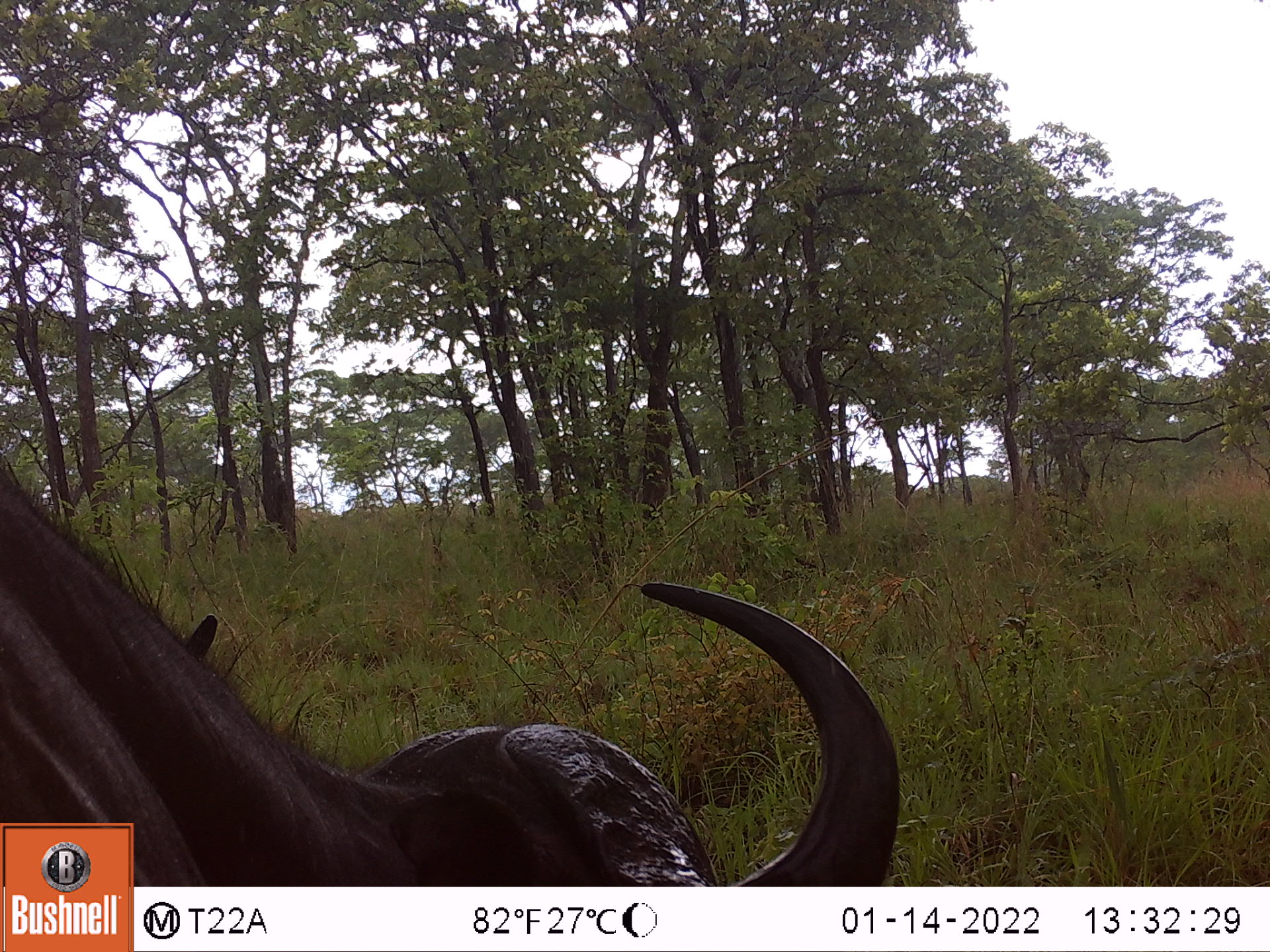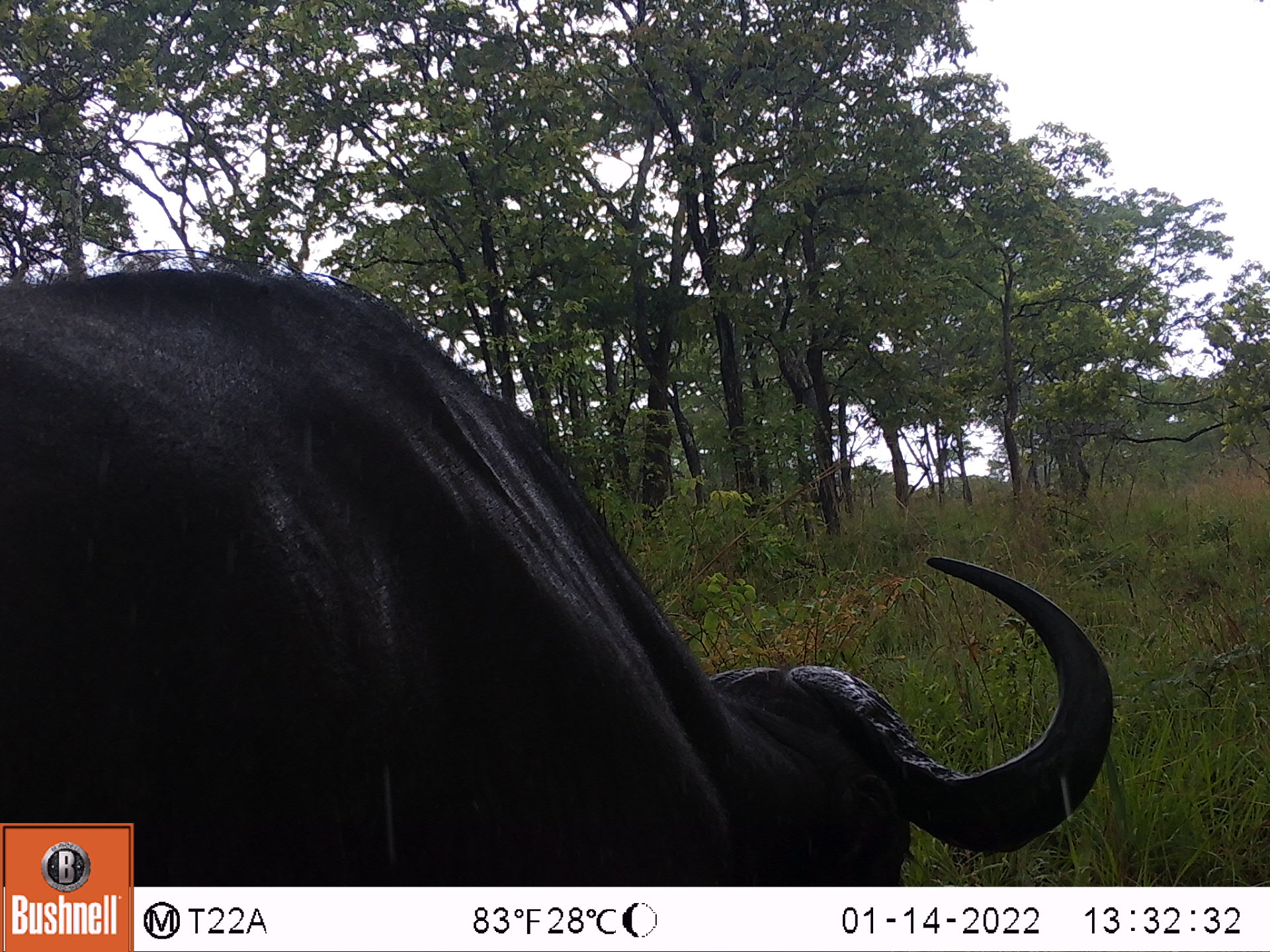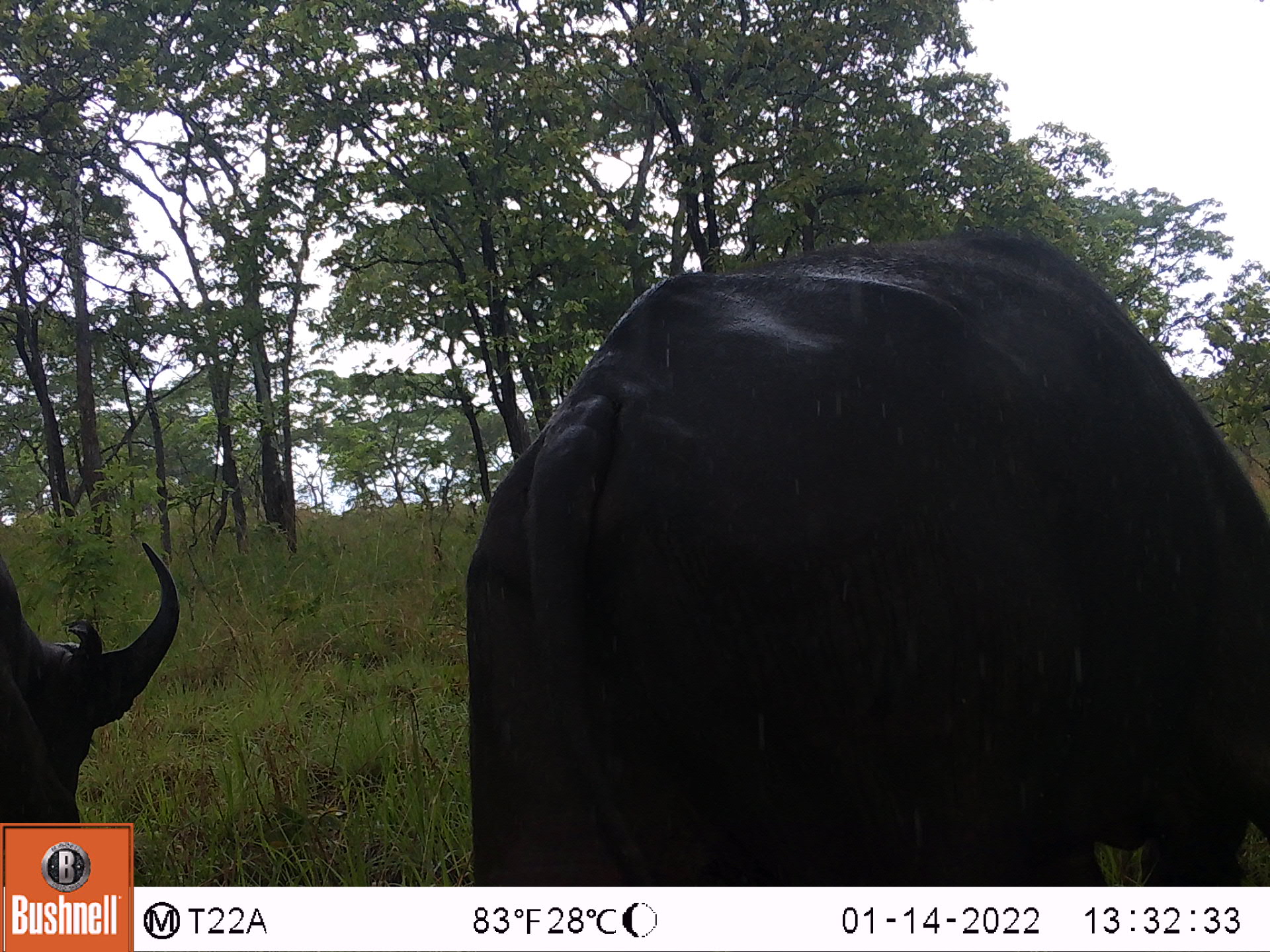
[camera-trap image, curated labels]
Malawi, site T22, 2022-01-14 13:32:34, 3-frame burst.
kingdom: Animalia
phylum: Chordata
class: Mammalia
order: Artiodactyla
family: Bovidae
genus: Syncerus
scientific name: Syncerus caffer caffer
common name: cape buffalo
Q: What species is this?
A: Cape buffalo (Syncerus caffer caffer).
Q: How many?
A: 1.